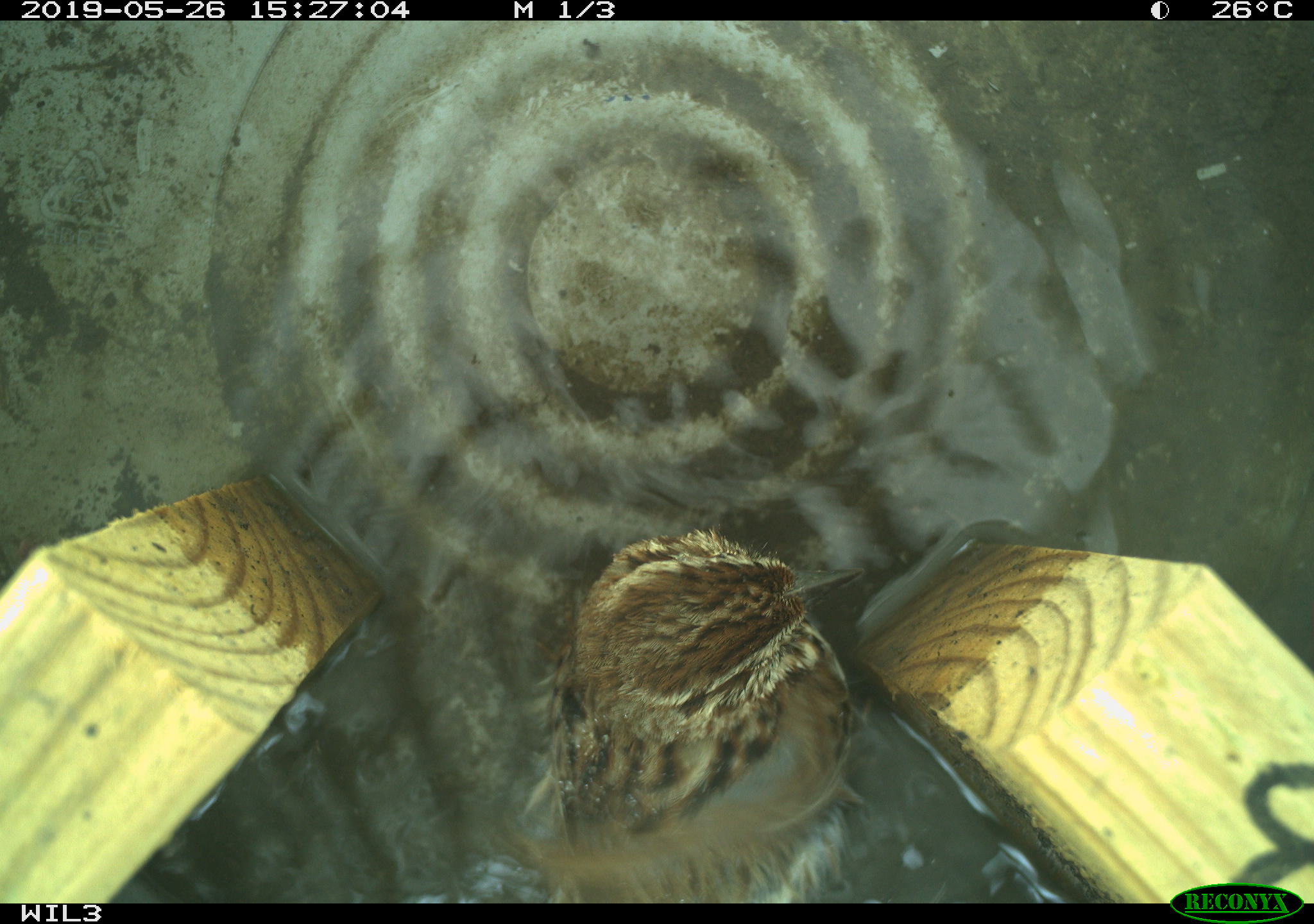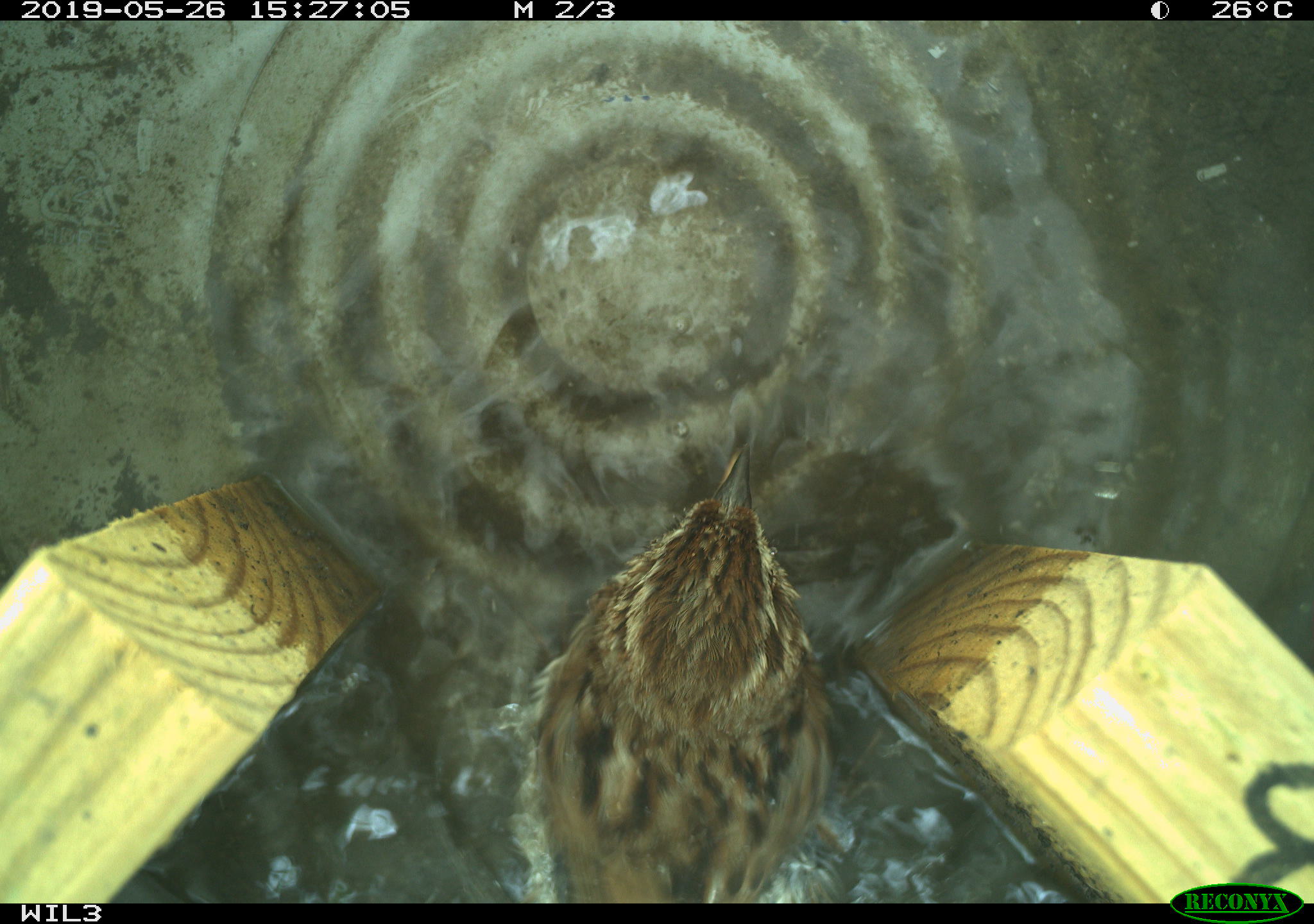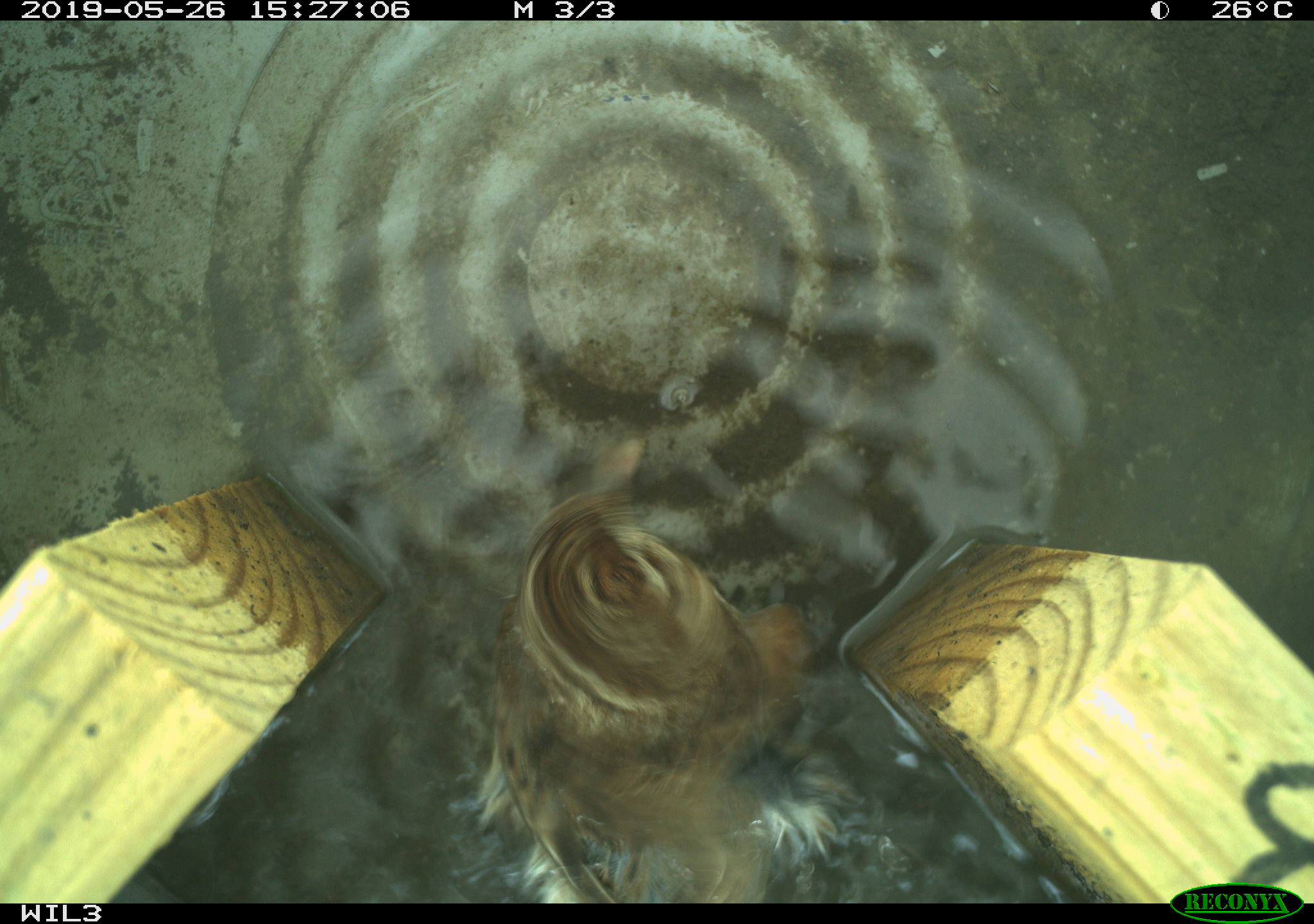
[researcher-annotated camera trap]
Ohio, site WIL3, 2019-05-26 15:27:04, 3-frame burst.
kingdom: Animalia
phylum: Chordata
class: Aves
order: Passeriformes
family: Passerellidae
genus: Melospiza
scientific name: Melospiza melodia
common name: song sparrow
Song sparrow (Melospiza melodia).